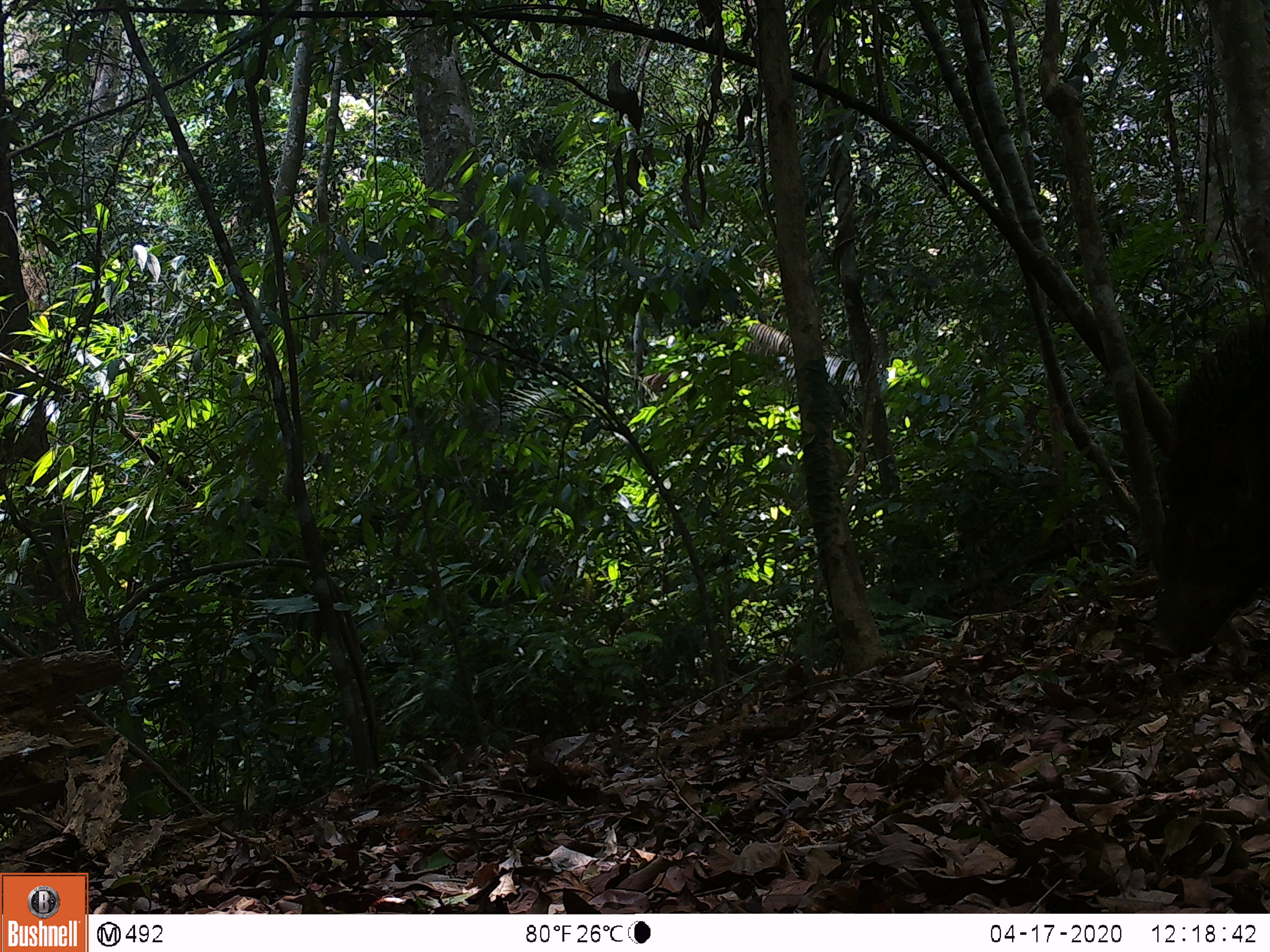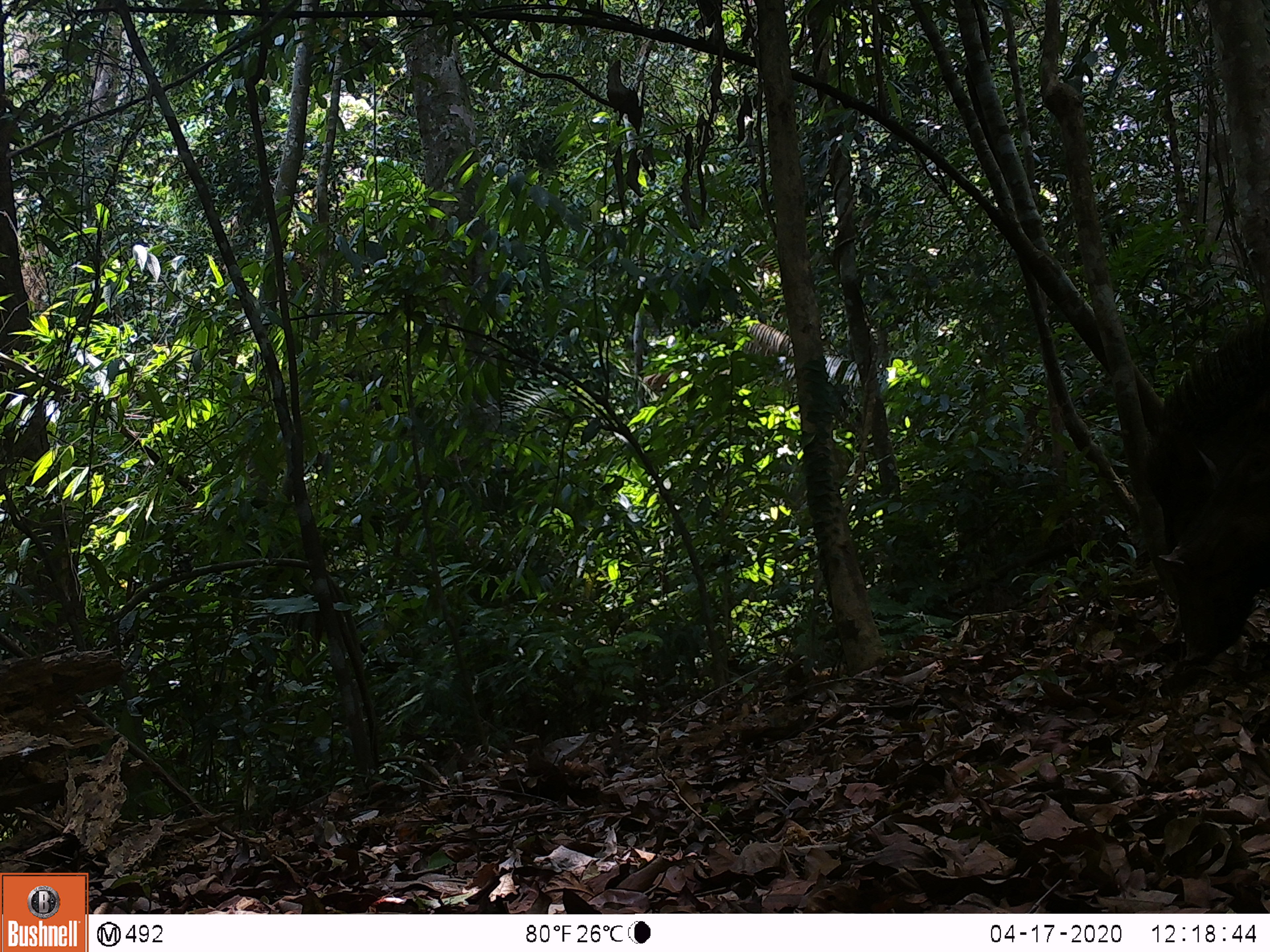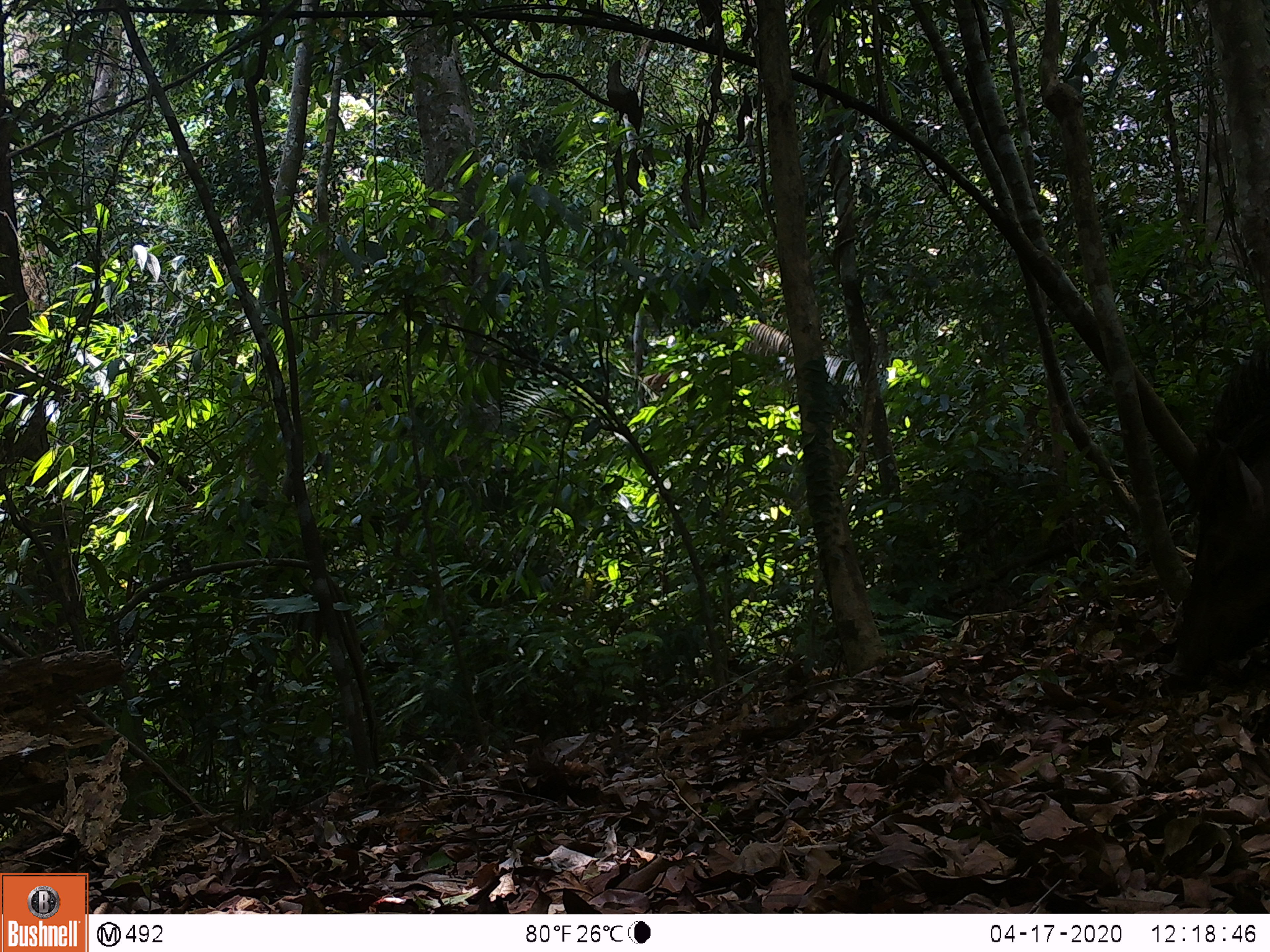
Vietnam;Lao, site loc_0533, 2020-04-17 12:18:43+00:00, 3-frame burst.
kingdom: Animalia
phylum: Chordata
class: Mammalia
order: Artiodactyla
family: Suidae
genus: Sus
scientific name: Sus scrofa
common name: eurasian wild pig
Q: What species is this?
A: Eurasian wild pig (Sus scrofa).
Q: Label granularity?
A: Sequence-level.